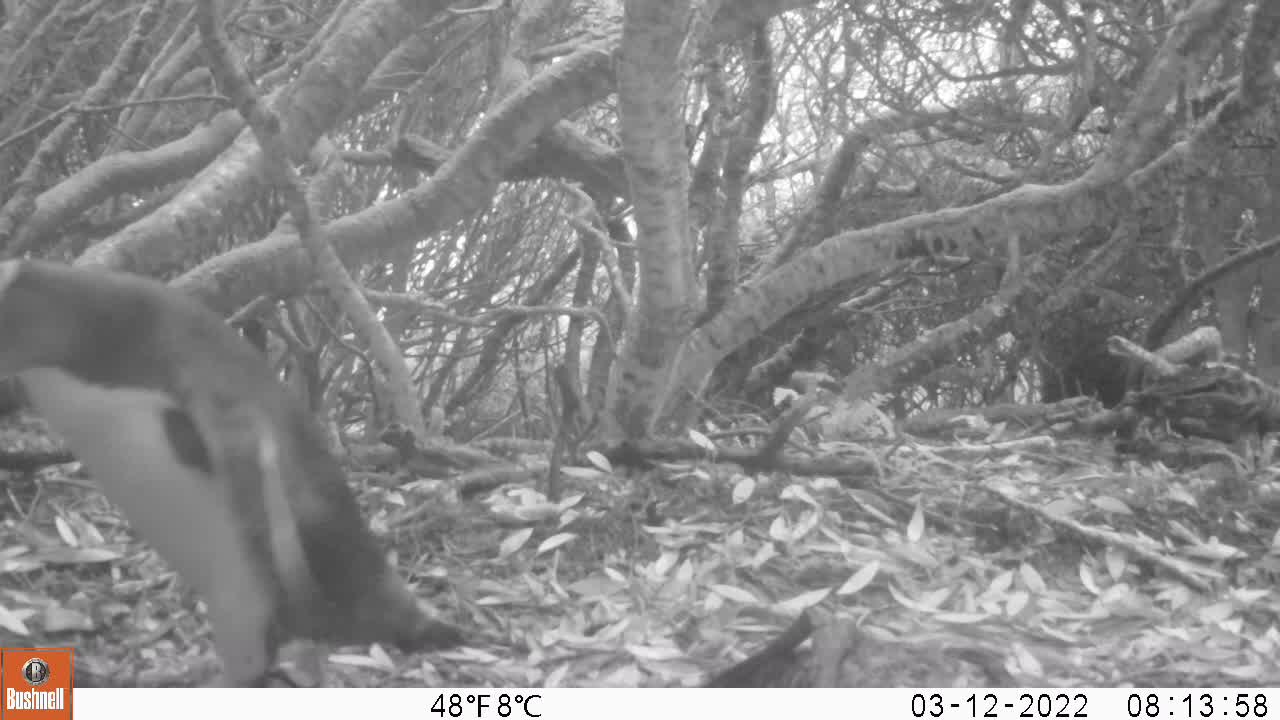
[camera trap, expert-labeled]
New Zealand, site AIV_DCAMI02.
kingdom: Animalia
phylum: Chordata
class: Aves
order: Sphenisciformes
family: Spheniscidae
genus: Megadyptes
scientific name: Megadyptes antipodes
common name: yellow-eyed penguin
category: yellow eyed penguin